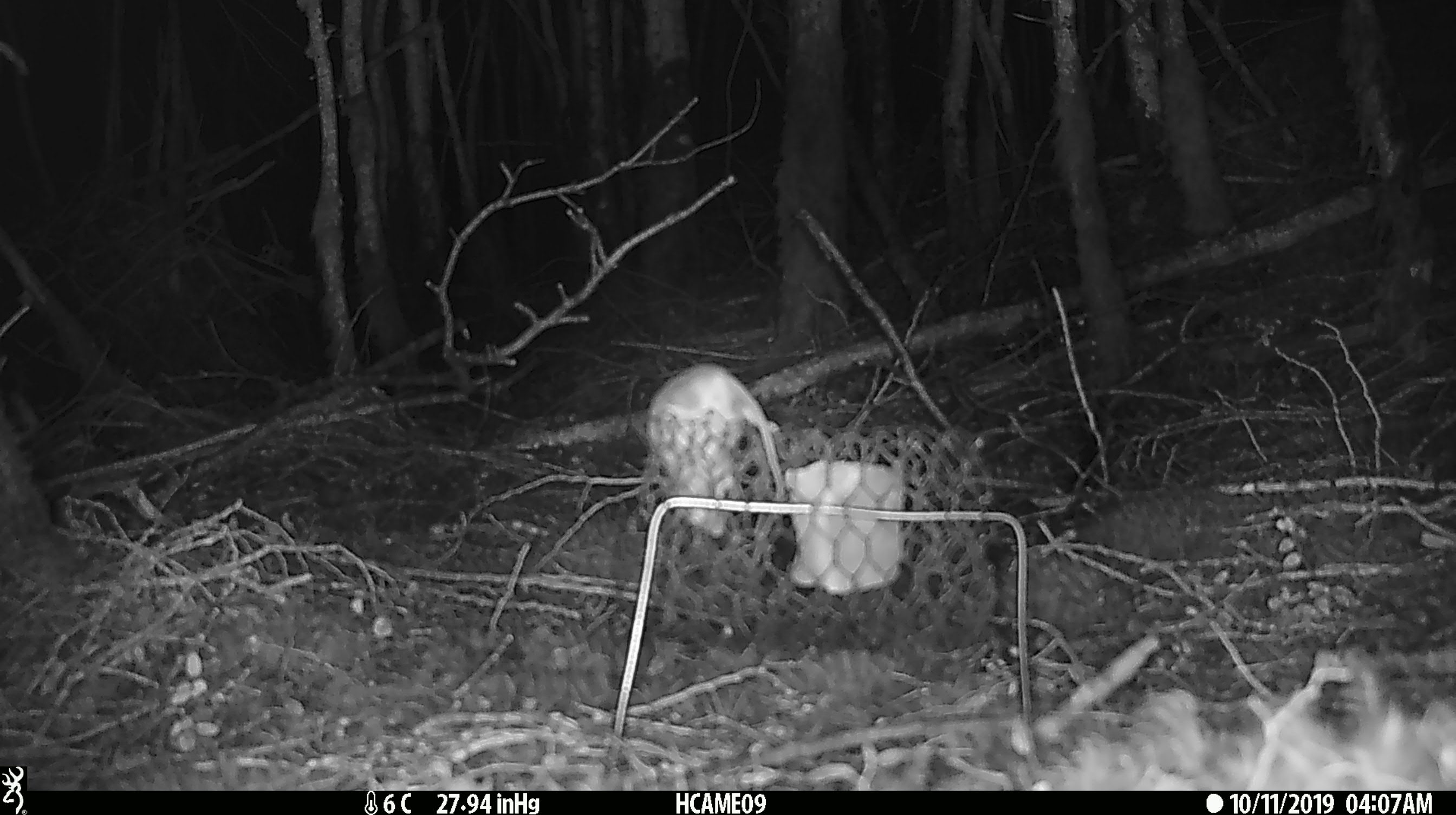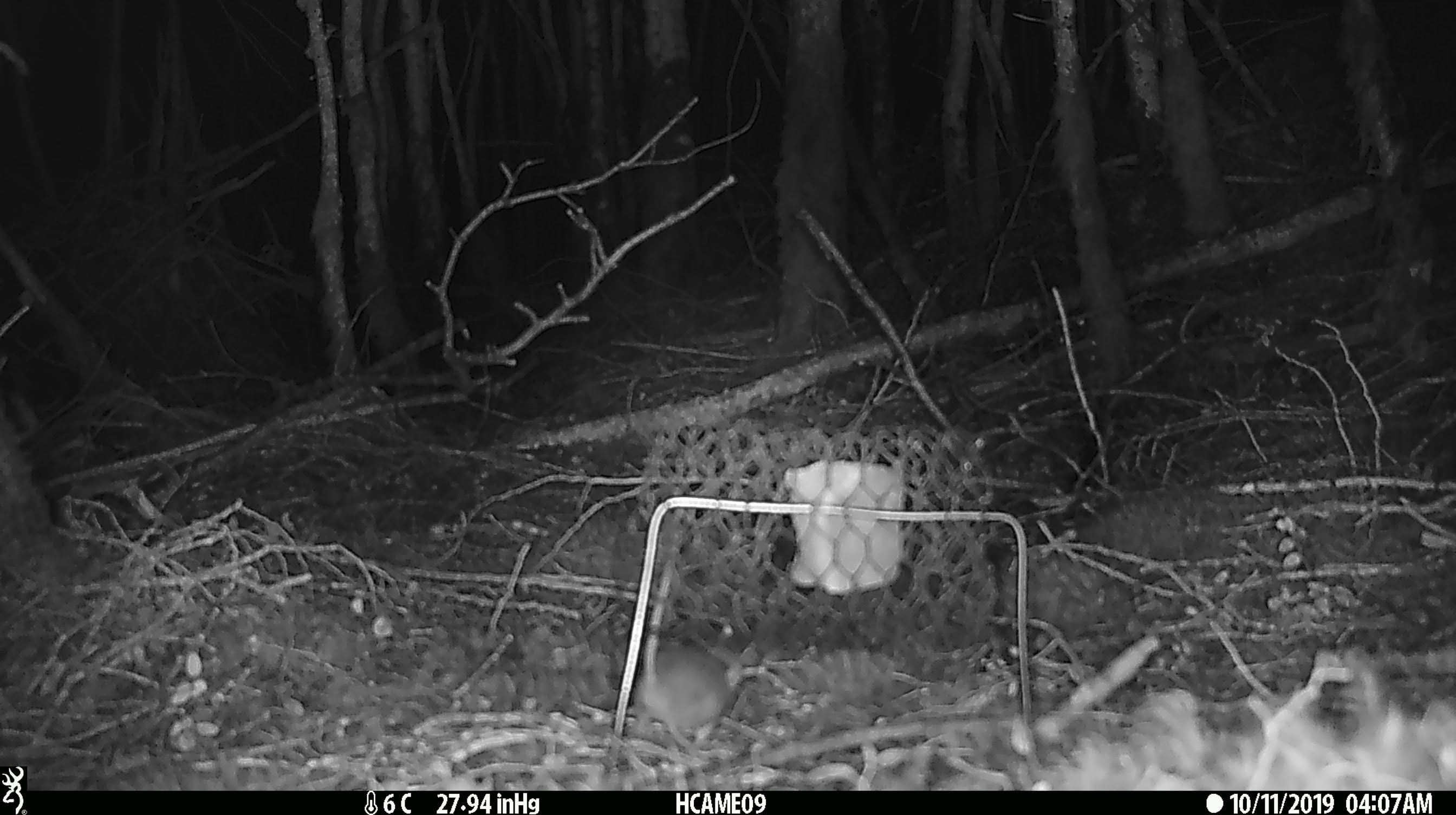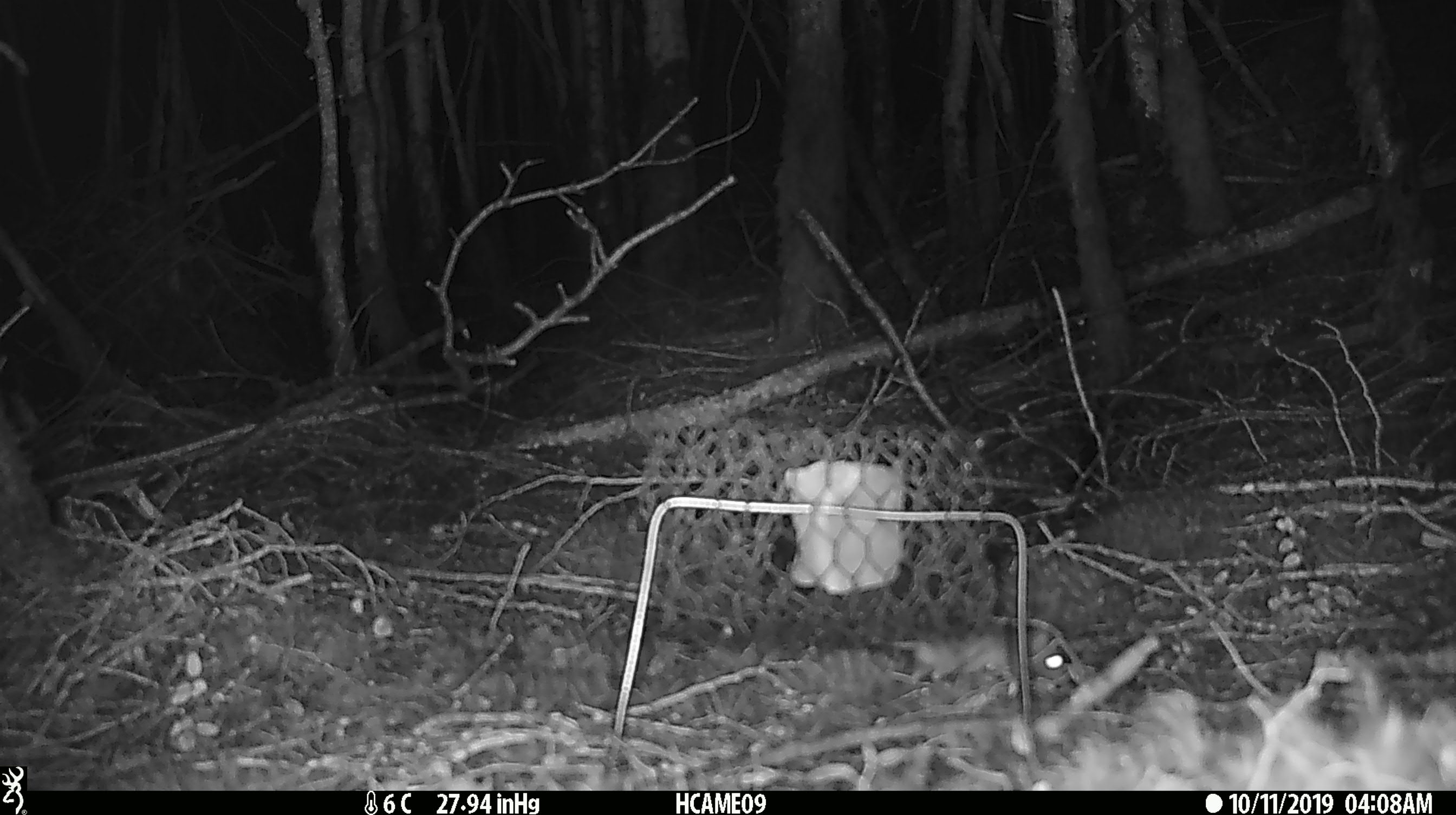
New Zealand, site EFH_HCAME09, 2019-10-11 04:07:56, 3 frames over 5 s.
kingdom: Animalia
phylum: Chordata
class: Mammalia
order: Rodentia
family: Muridae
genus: Mus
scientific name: Mus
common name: mouse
Mouse (Mus).